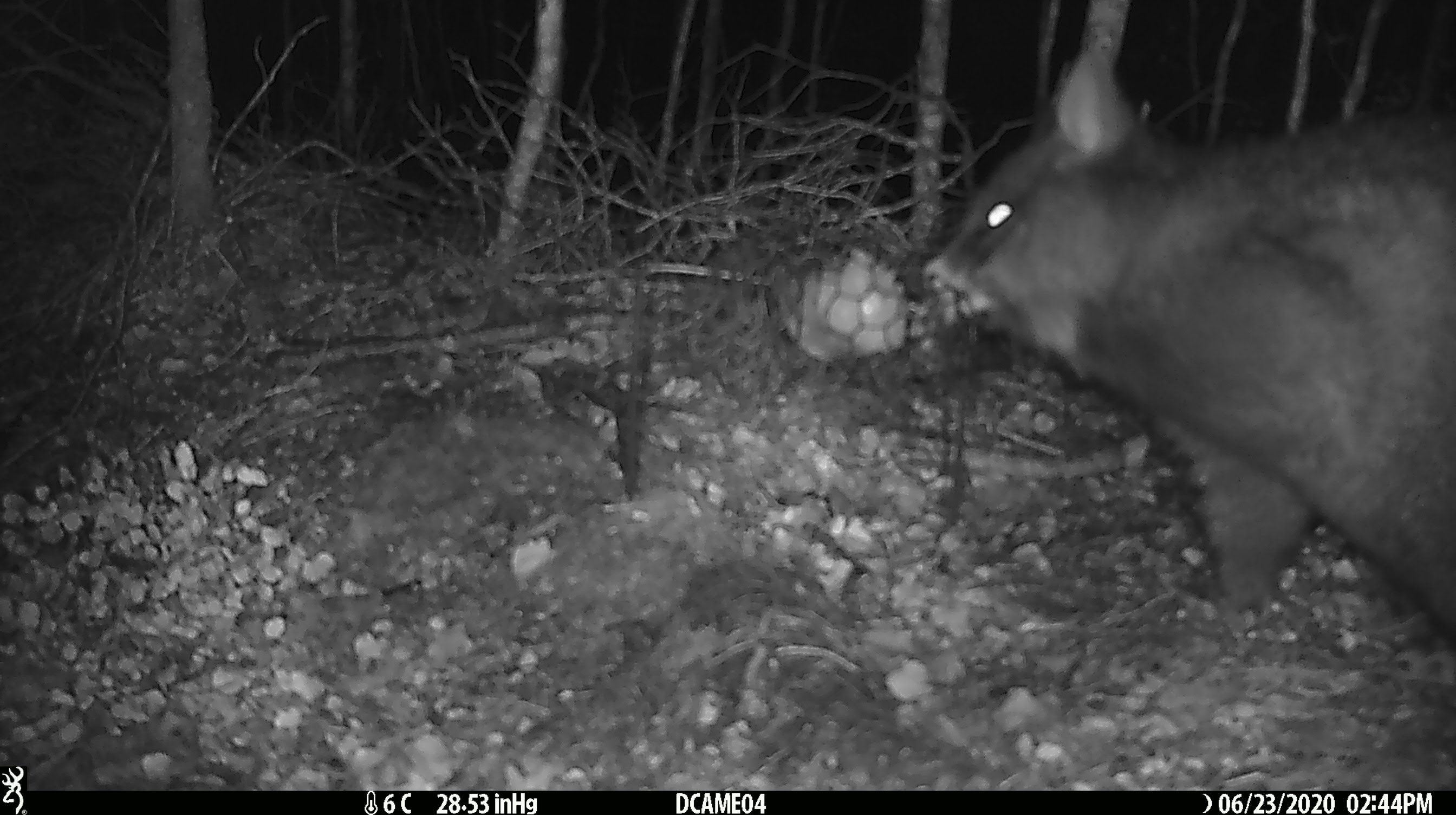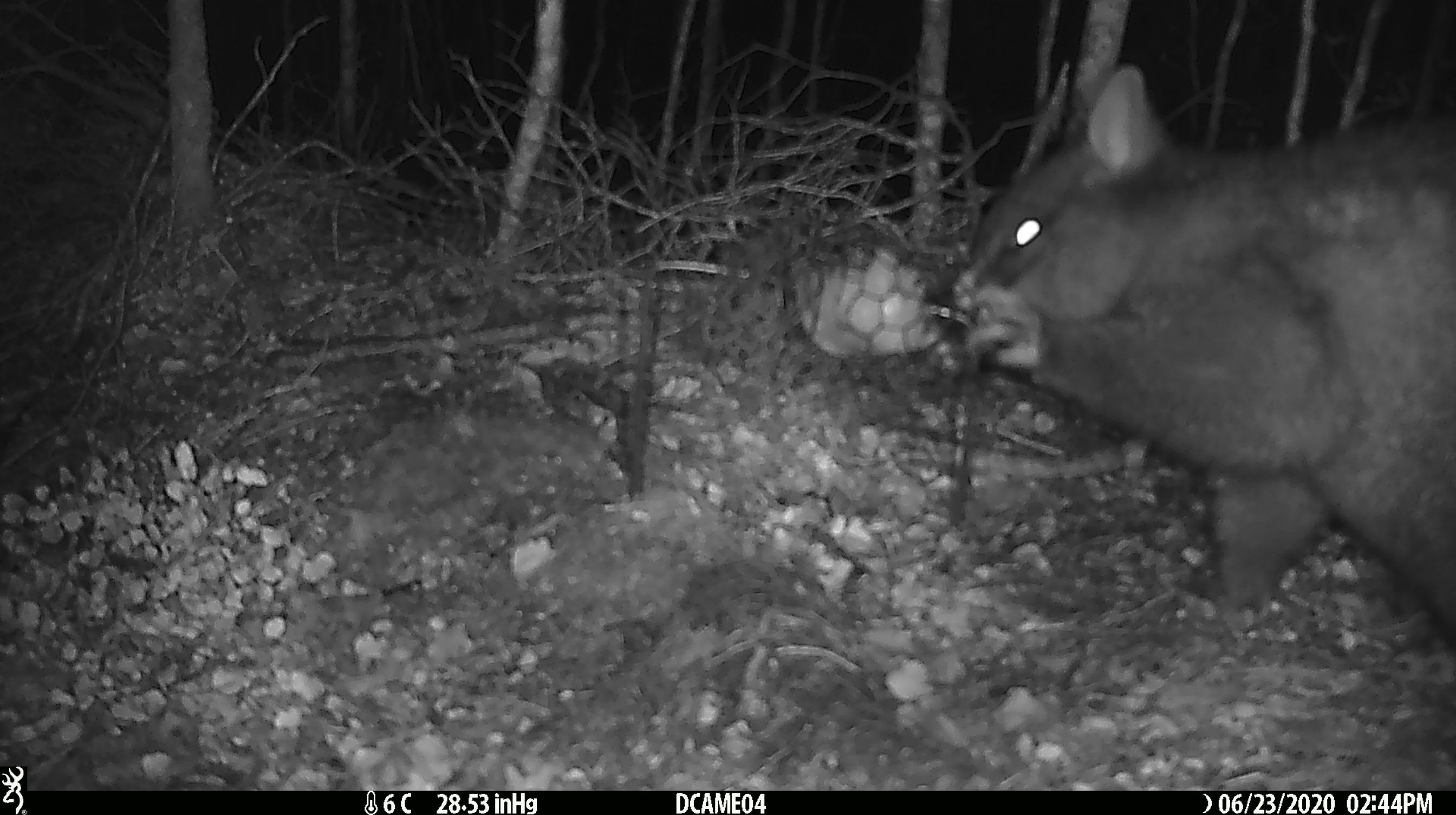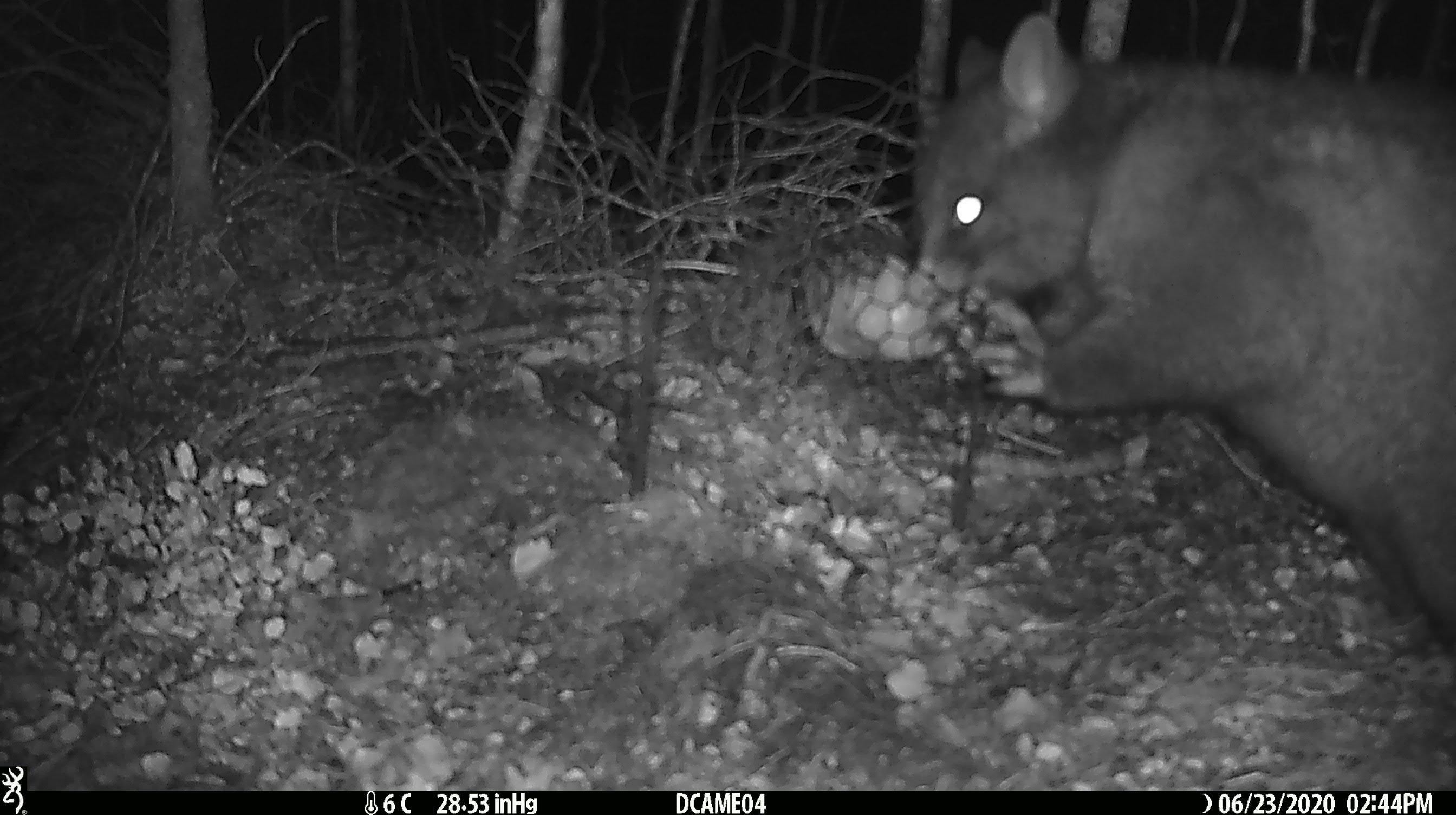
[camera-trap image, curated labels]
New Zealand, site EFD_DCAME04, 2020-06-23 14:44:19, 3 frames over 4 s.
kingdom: Animalia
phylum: Chordata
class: Mammalia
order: Diprotodontia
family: Phalangeridae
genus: Trichosurus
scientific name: Trichosurus vulpecula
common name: common brushtail possum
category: possum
Possum (common brushtail possum) (Trichosurus vulpecula).